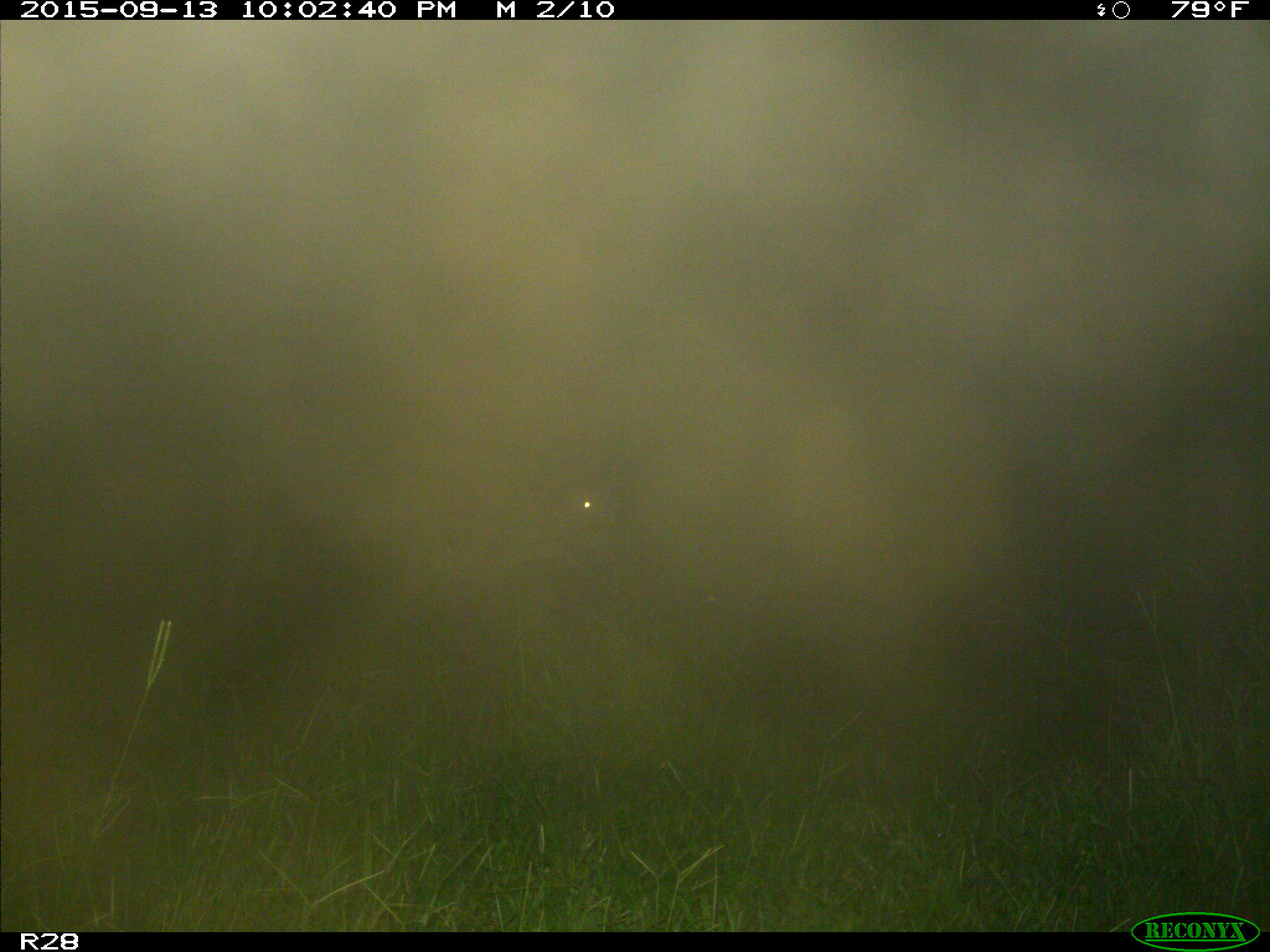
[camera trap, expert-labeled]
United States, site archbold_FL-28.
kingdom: Animalia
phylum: Chordata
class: Mammalia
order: Artiodactyla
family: Bovidae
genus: Bos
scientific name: Bos taurus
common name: domestic cow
Bos taurus (domestic cow).